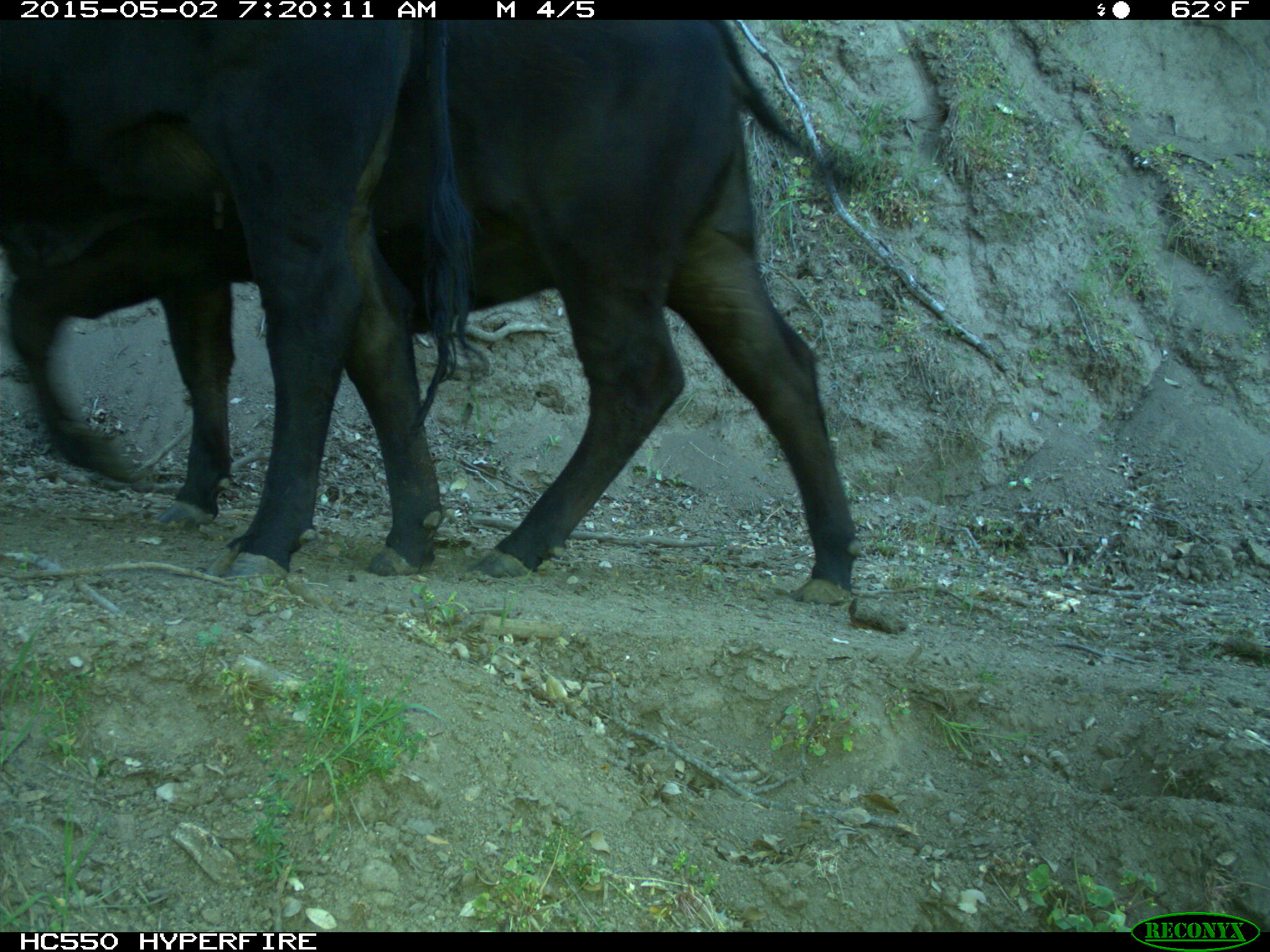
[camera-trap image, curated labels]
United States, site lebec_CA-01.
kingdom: Animalia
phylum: Chordata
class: Mammalia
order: Artiodactyla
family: Bovidae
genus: Bos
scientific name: Bos taurus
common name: domestic cow